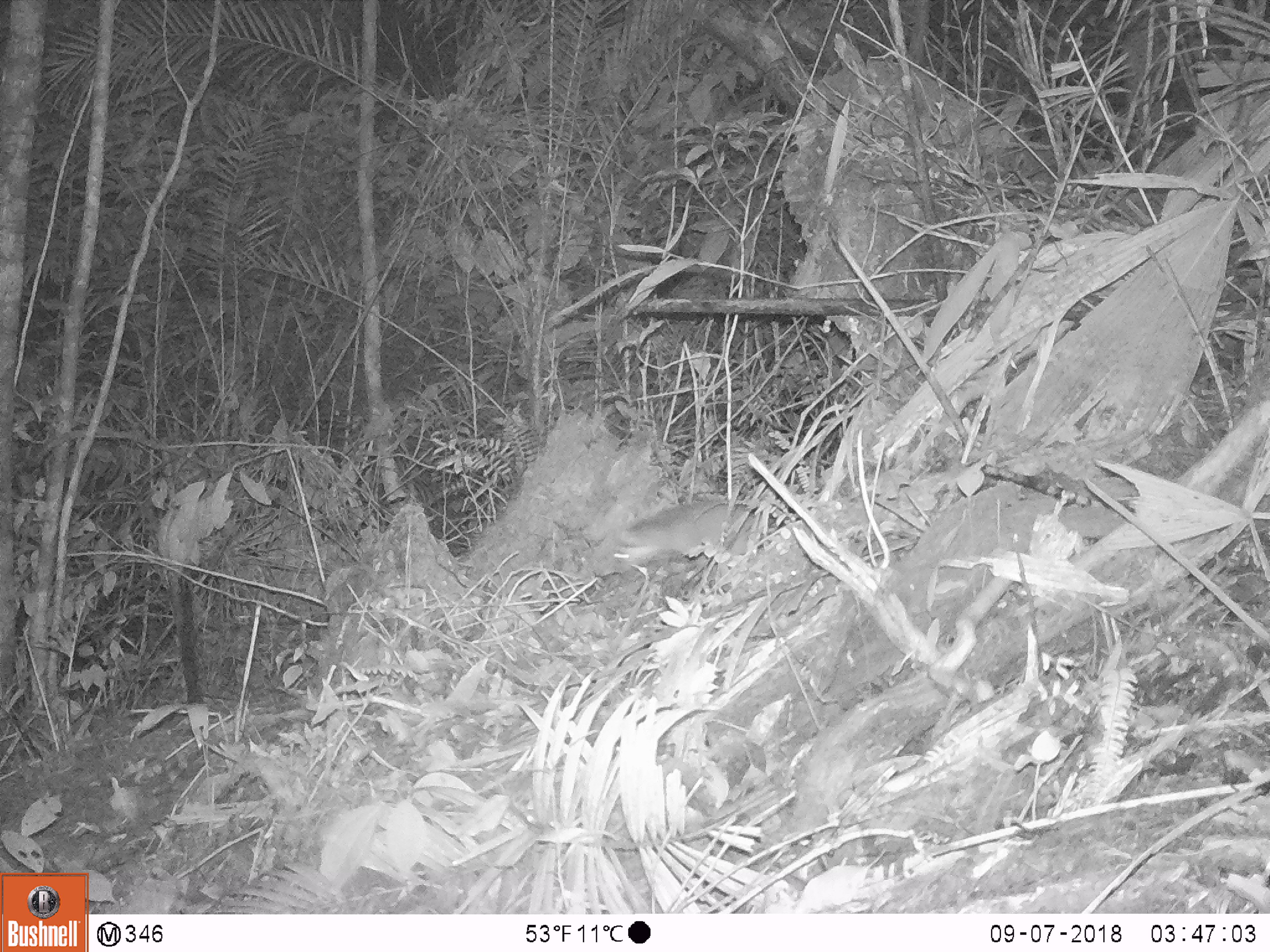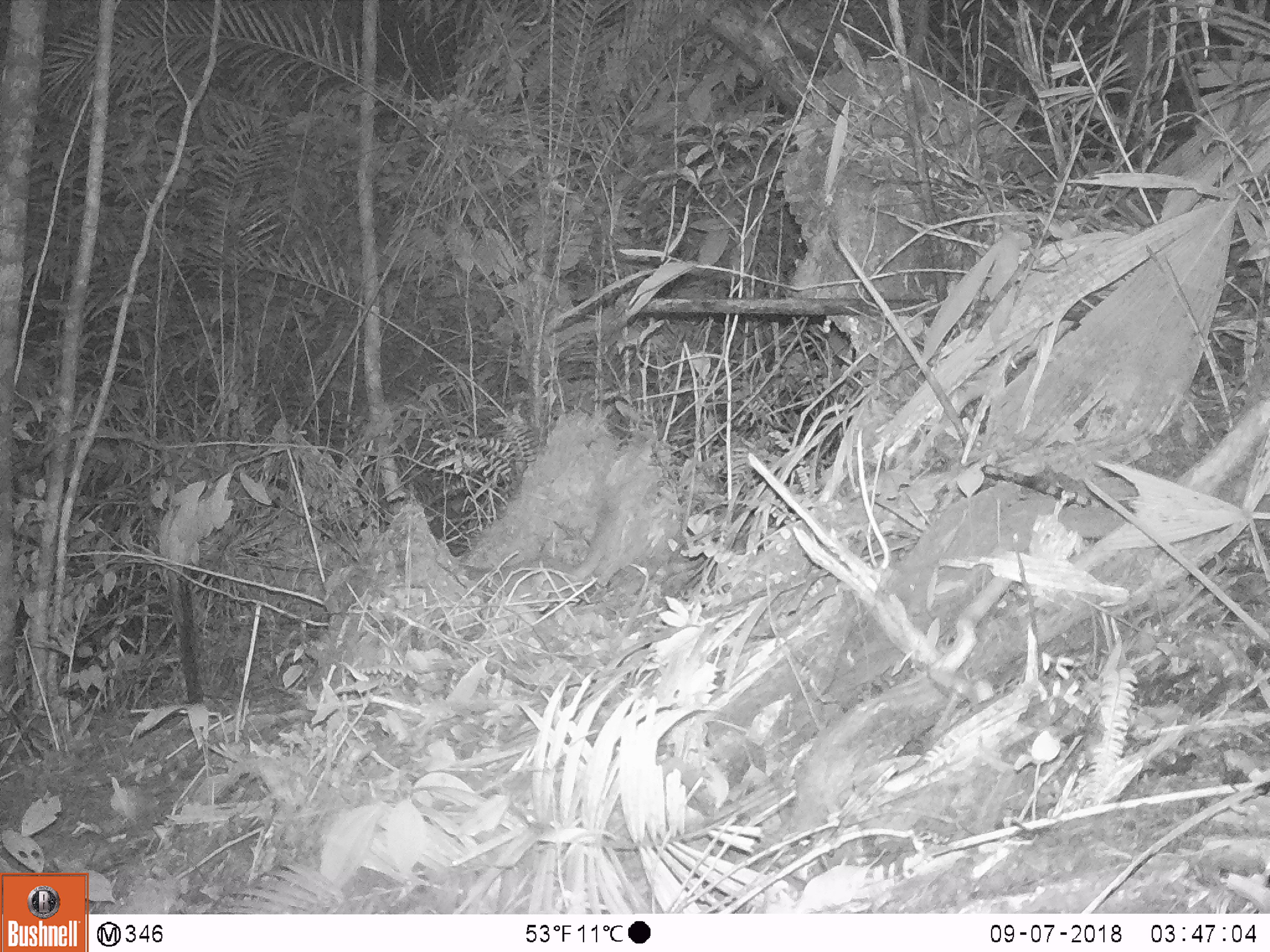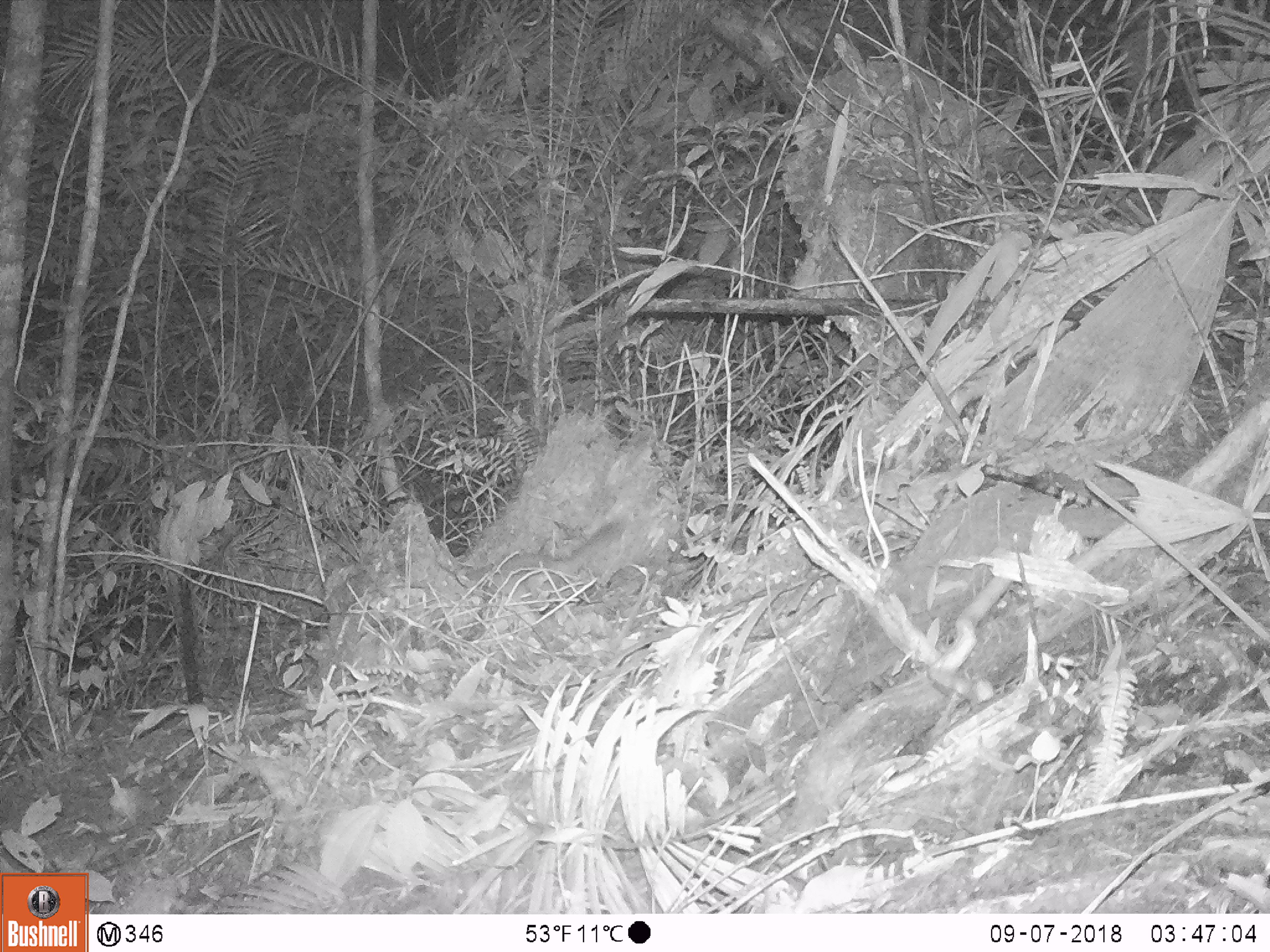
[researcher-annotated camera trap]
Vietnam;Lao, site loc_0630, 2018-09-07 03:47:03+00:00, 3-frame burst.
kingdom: Animalia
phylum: Chordata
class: Mammalia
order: Carnivora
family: Mustelidae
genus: Melogale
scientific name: Melogale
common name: ferret badger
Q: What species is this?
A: Ferret badger (Melogale).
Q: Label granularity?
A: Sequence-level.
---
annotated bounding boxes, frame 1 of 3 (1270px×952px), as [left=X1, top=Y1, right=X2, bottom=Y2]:
ferret badger: [left=609, top=494, right=762, bottom=568]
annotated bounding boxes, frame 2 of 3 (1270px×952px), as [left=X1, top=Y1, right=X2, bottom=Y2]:
ferret badger: [left=455, top=503, right=615, bottom=611]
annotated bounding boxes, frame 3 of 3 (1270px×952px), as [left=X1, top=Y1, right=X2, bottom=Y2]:
ferret badger: [left=464, top=520, right=628, bottom=615]